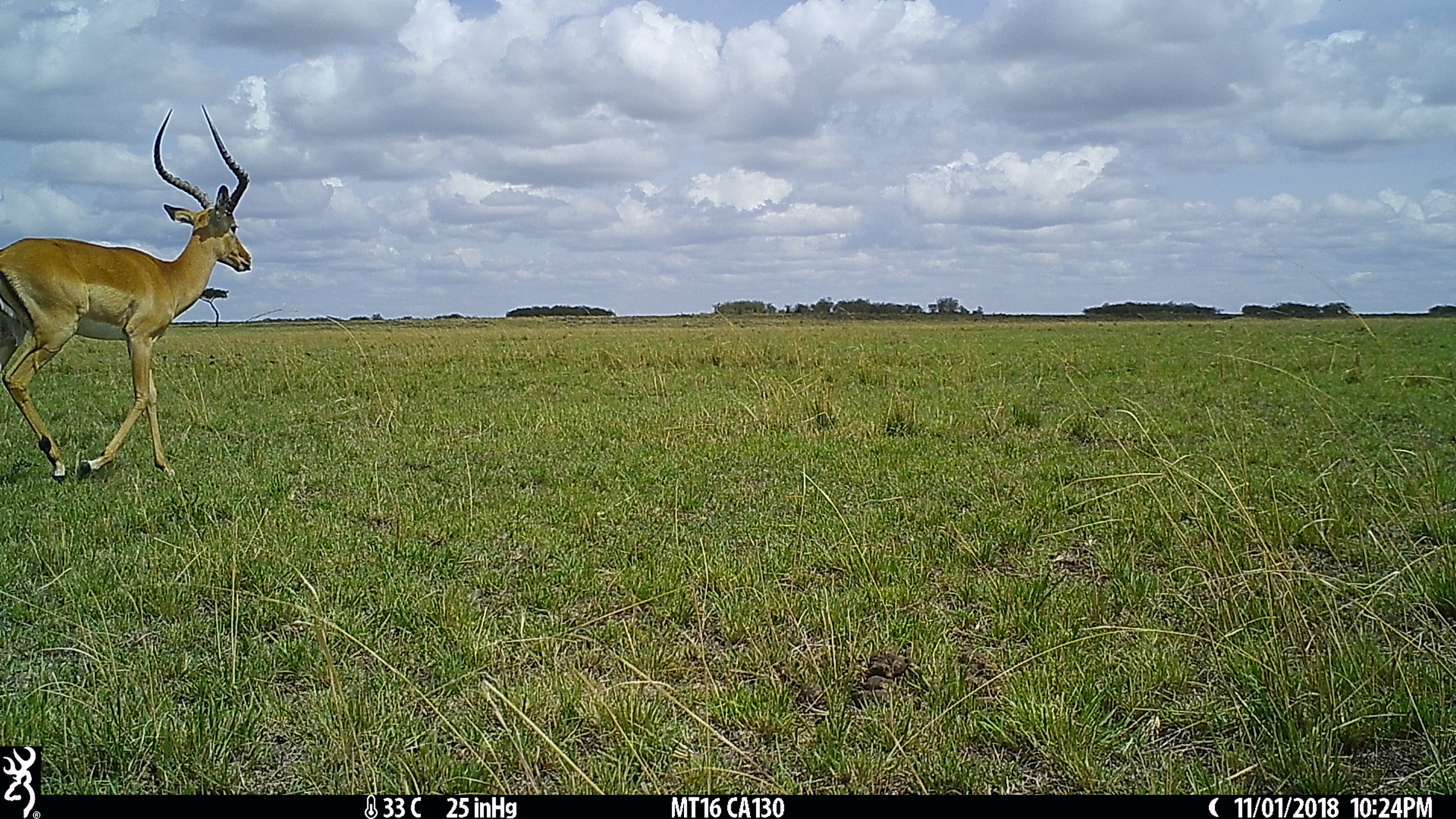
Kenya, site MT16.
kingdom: Animalia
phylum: Chordata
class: Mammalia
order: Artiodactyla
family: Bovidae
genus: Aepyceros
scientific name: Aepyceros melampus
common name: impala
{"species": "impala (Aepyceros melampus)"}